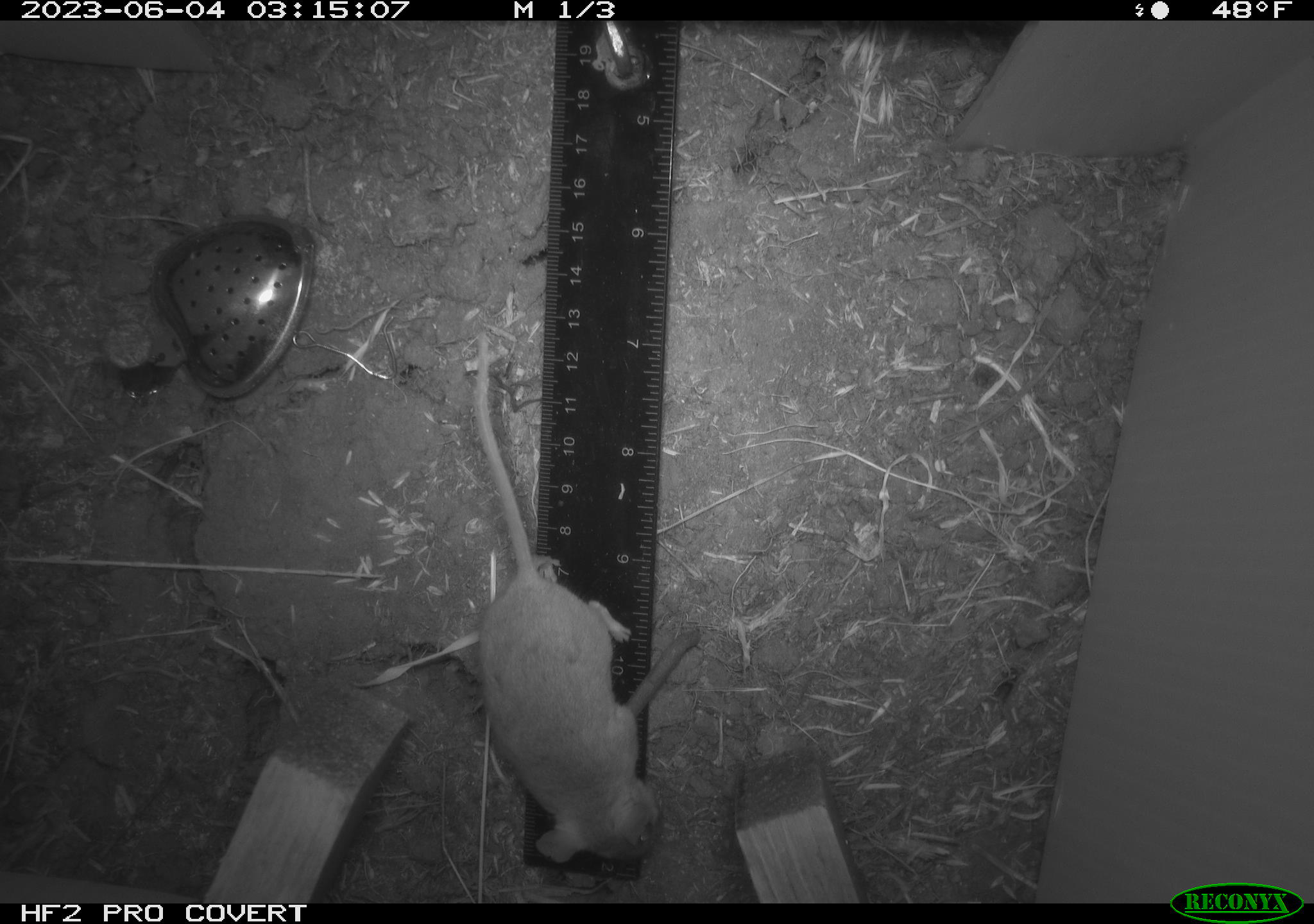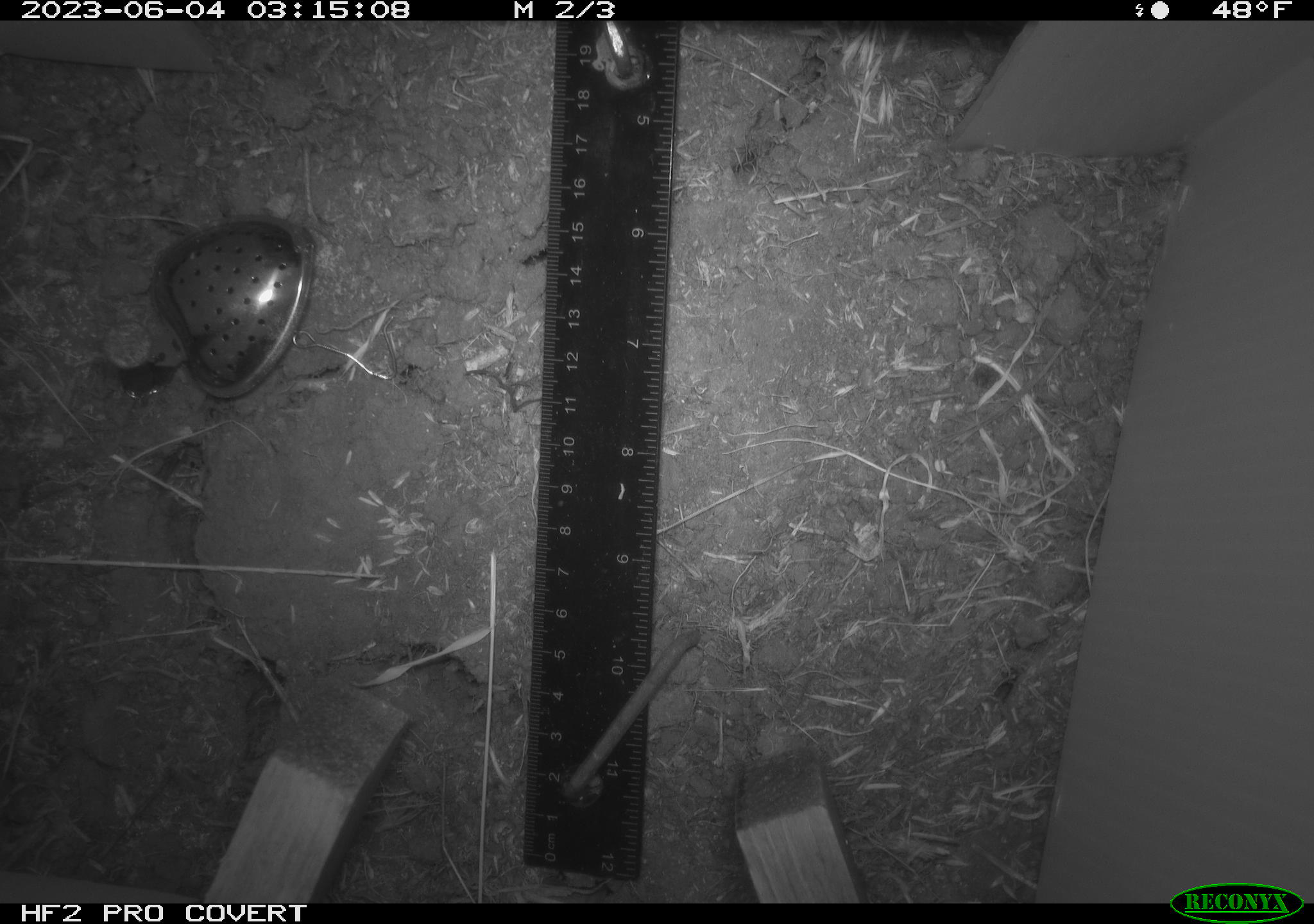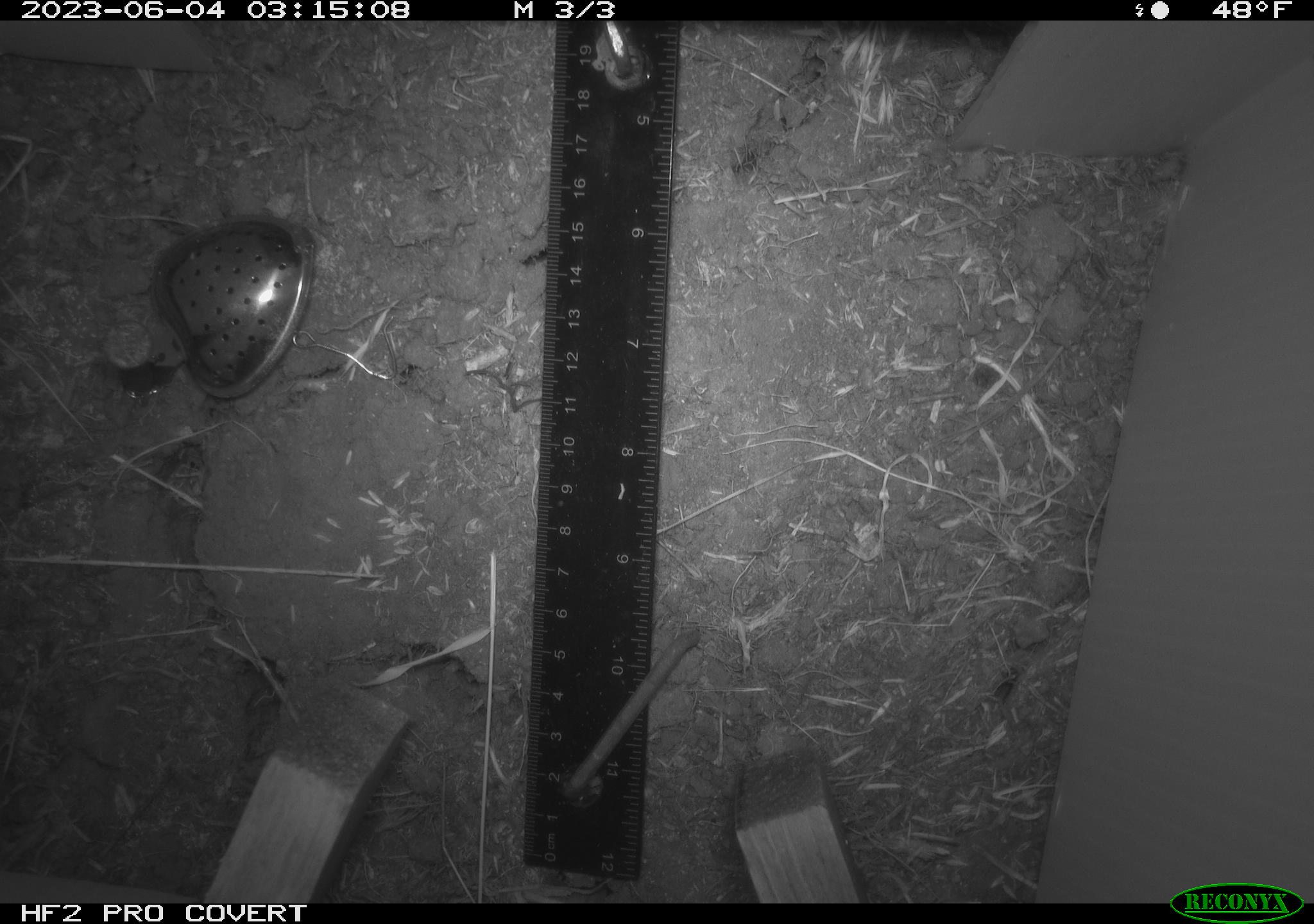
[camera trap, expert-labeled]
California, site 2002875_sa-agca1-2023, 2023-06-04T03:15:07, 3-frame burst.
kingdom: Animalia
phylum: Chordata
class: Mammalia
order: Rodentia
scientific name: Rodentia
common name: mouse species